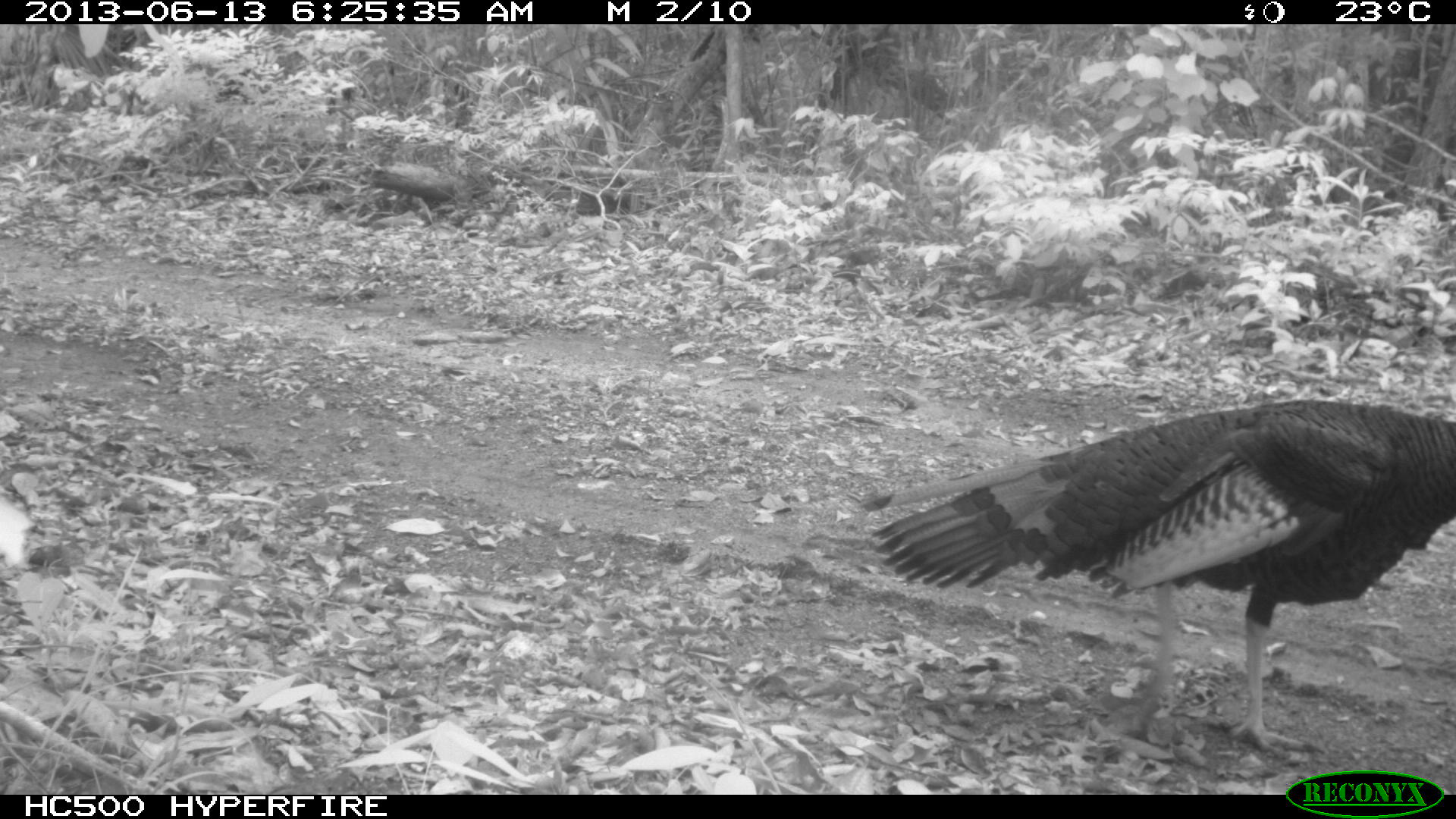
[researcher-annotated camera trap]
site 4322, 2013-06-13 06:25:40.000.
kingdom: Animalia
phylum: Chordata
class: Aves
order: Galliformes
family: Phasianidae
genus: Meleagris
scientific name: Meleagris ocellata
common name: ocellated turkey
Meleagris ocellata (ocellated turkey), count 1.